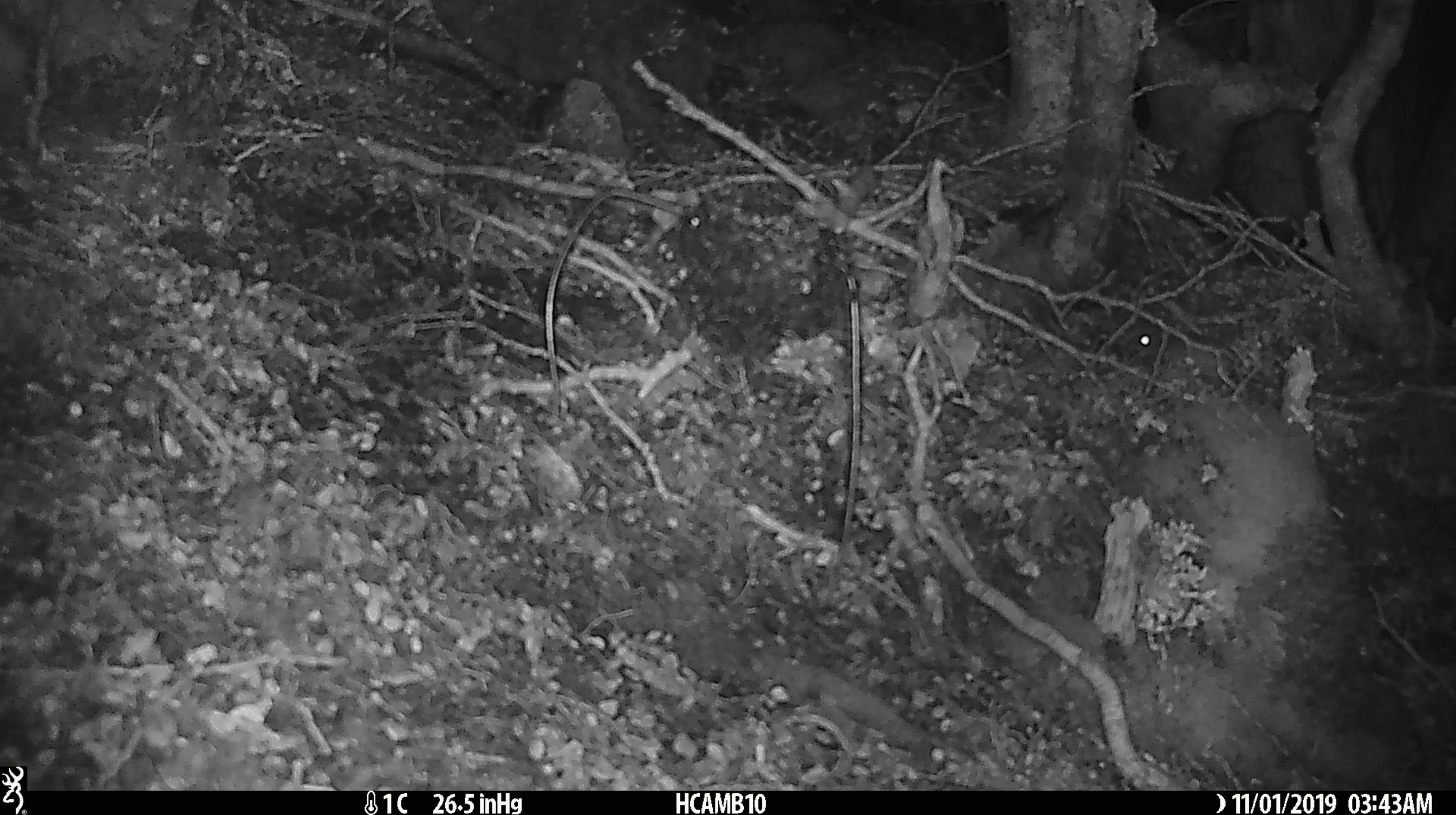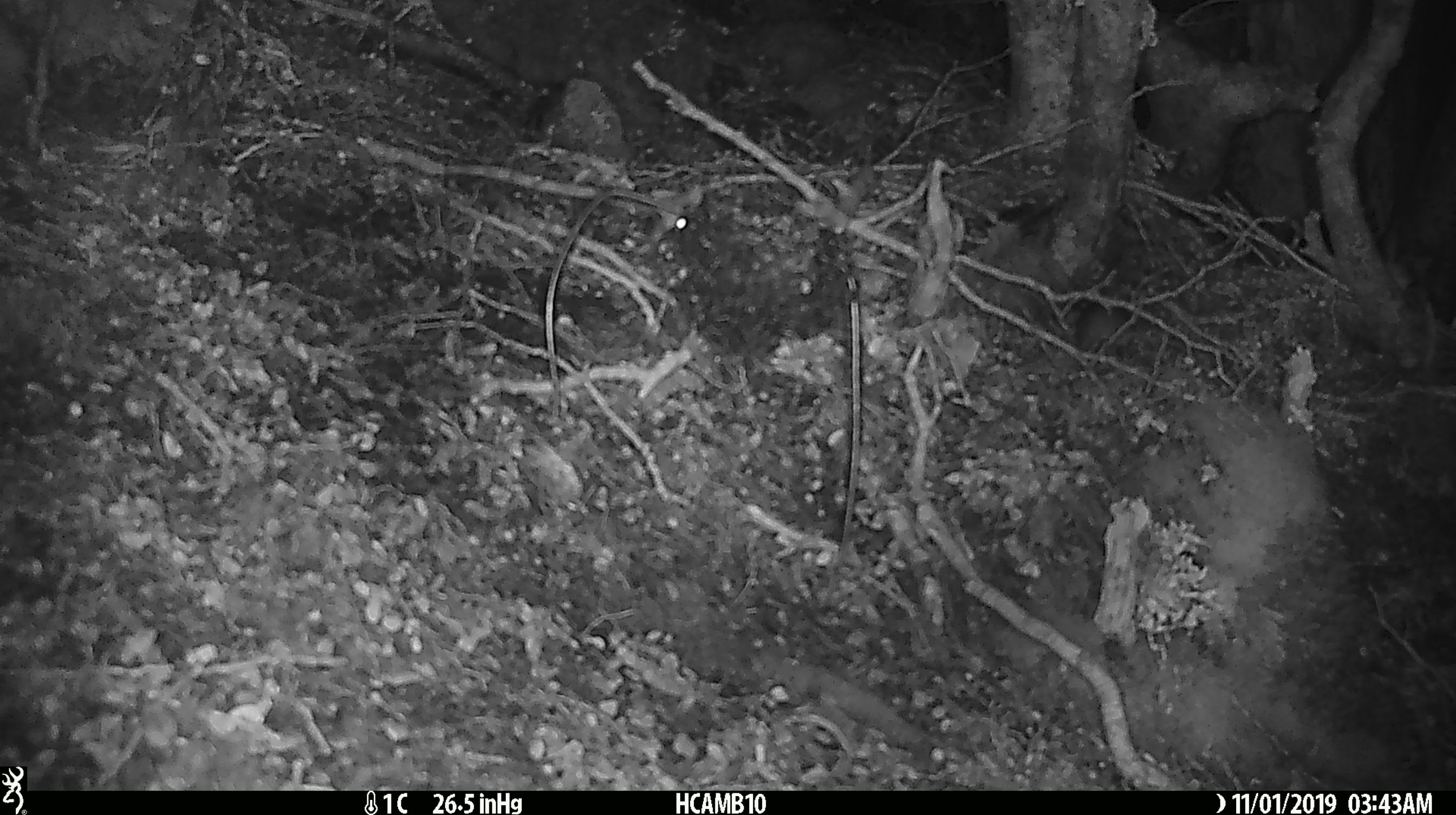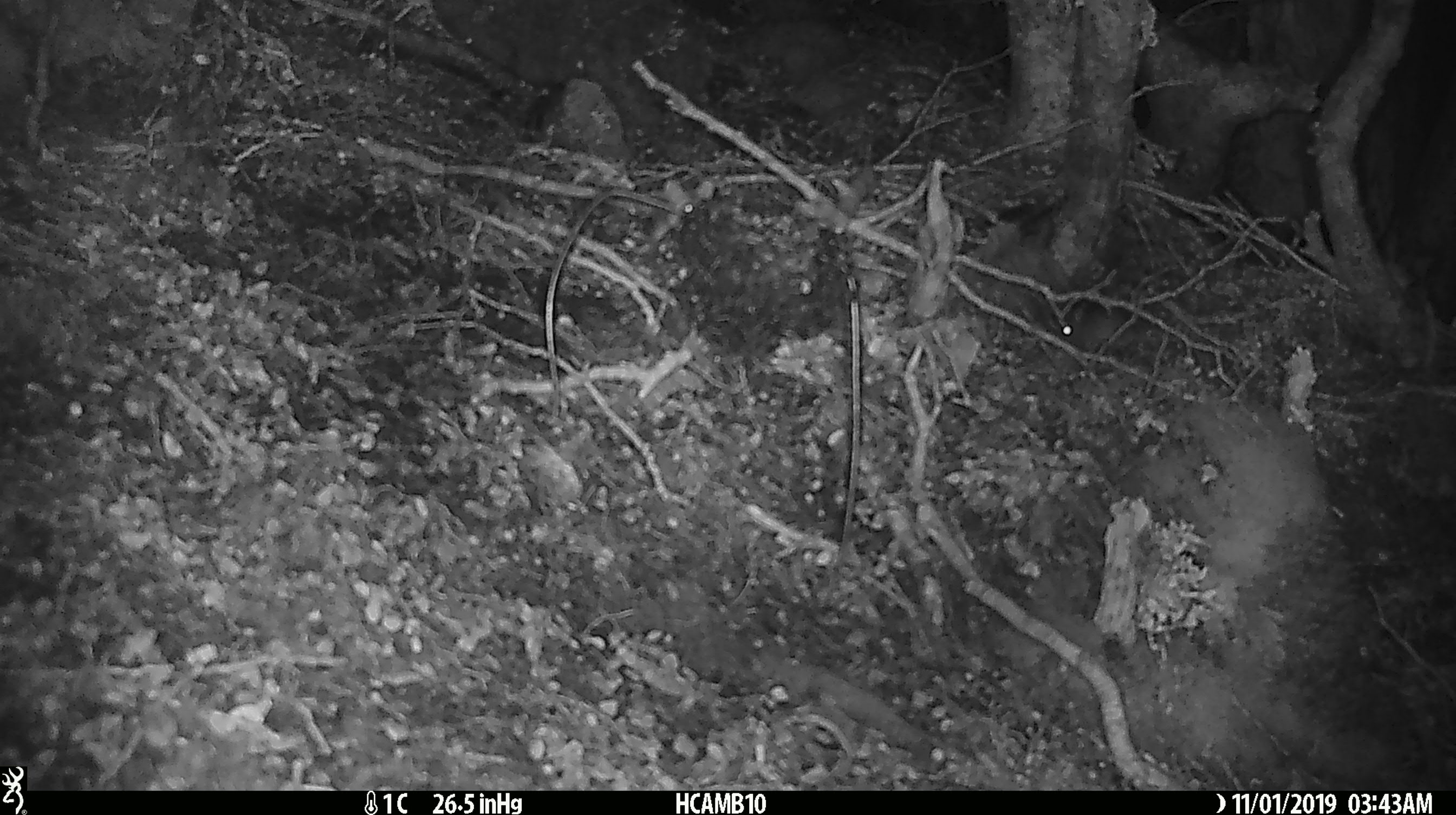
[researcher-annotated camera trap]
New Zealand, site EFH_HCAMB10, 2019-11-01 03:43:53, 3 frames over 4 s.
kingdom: Animalia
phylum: Chordata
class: Mammalia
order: Rodentia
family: Muridae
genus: Mus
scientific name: Mus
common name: mouse